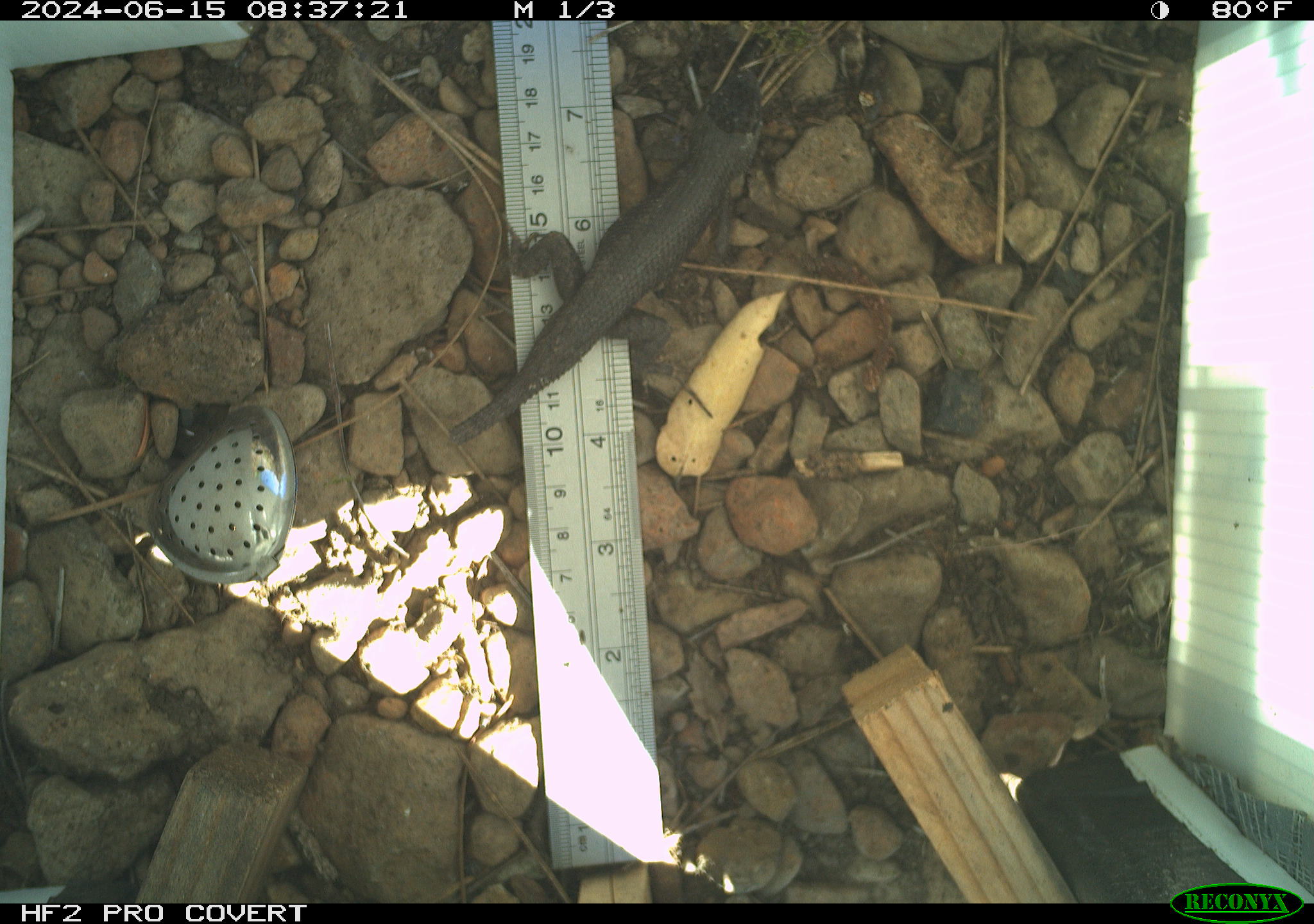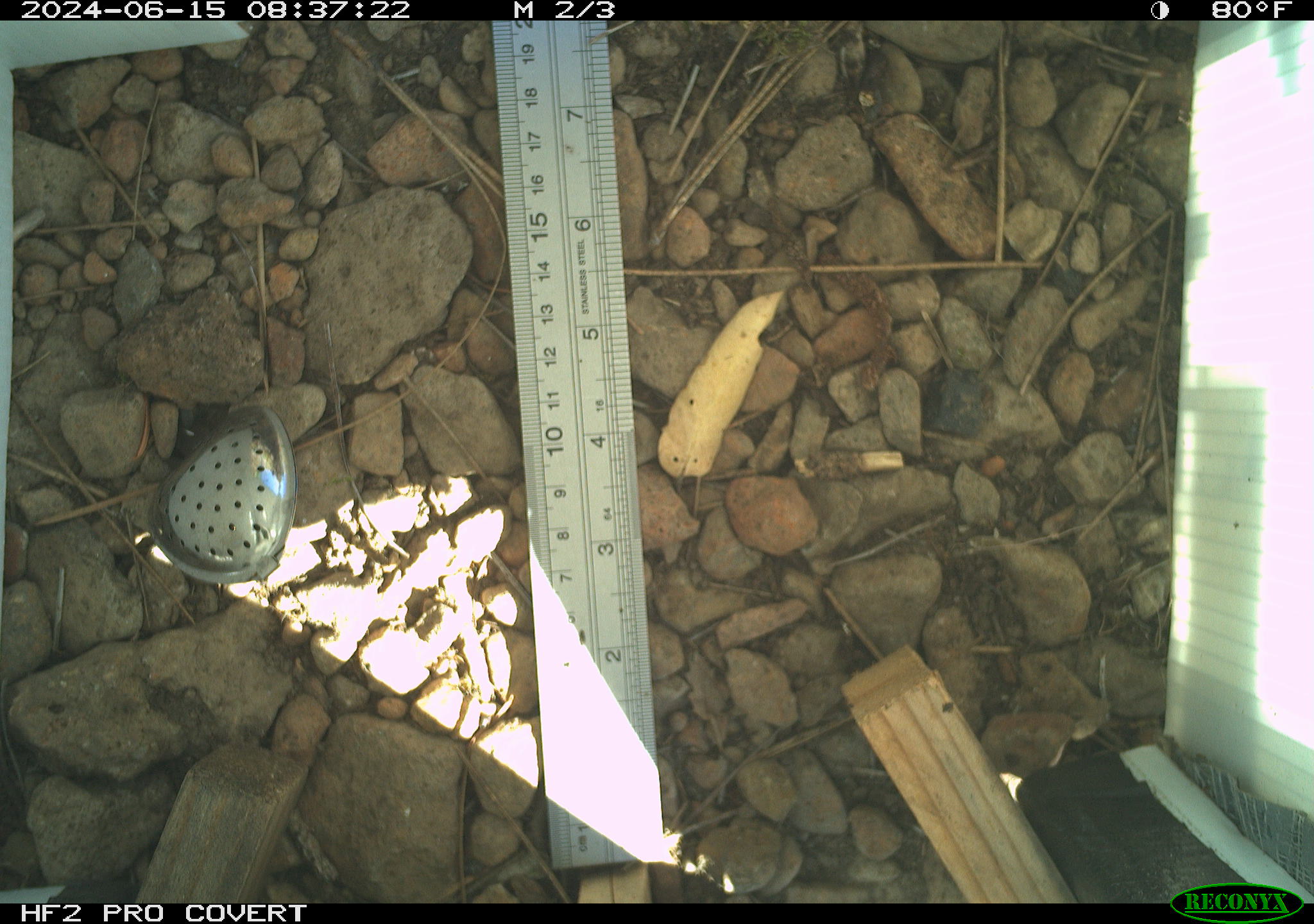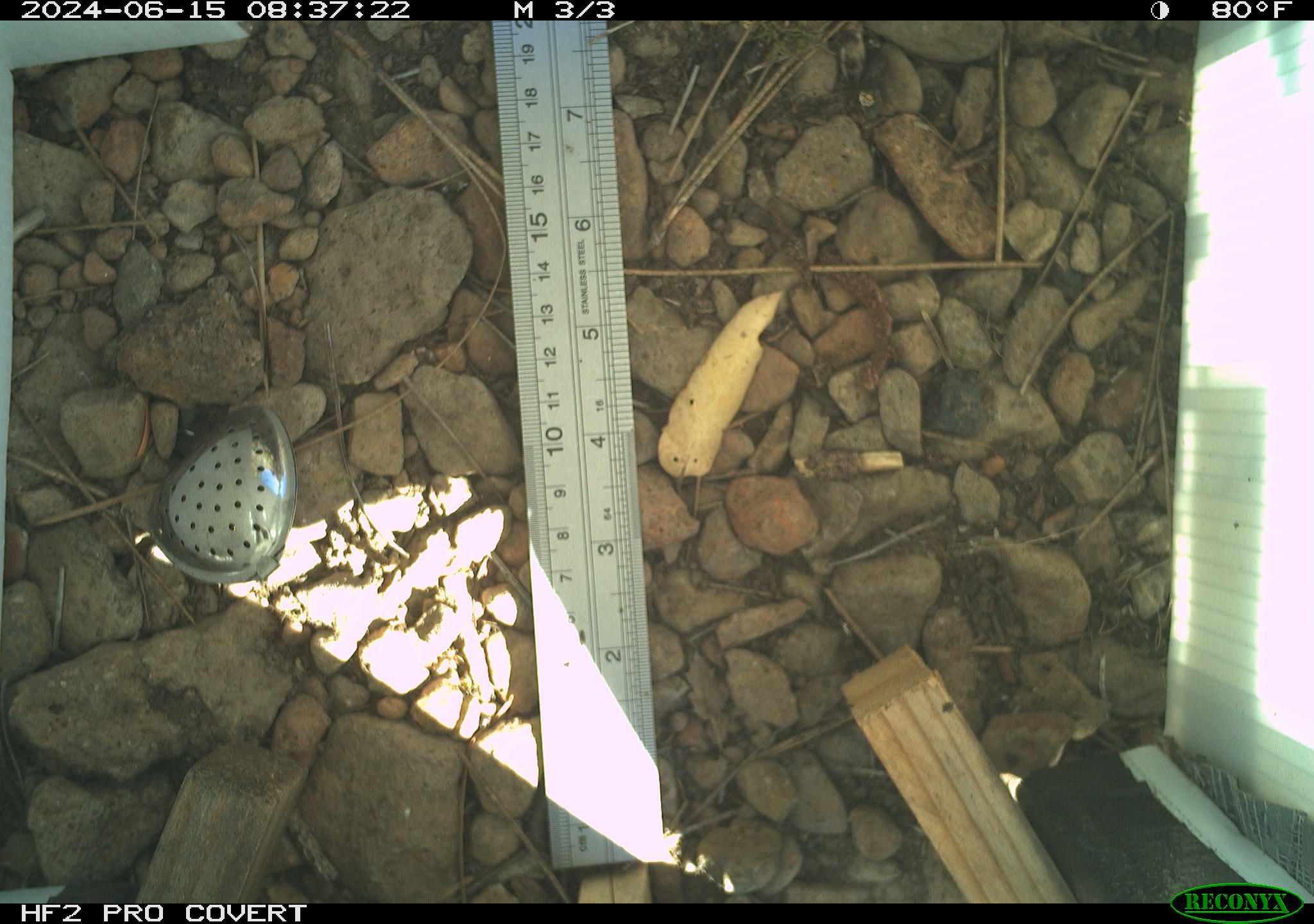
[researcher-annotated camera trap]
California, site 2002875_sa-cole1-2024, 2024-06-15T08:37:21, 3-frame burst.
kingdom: Animalia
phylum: Chordata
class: Reptilia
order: Squamata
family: Phrynosomatidae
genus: Sceloporus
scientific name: Sceloporus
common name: spiny lizards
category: sceloporus species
Sceloporus species (spiny lizards) (Sceloporus).